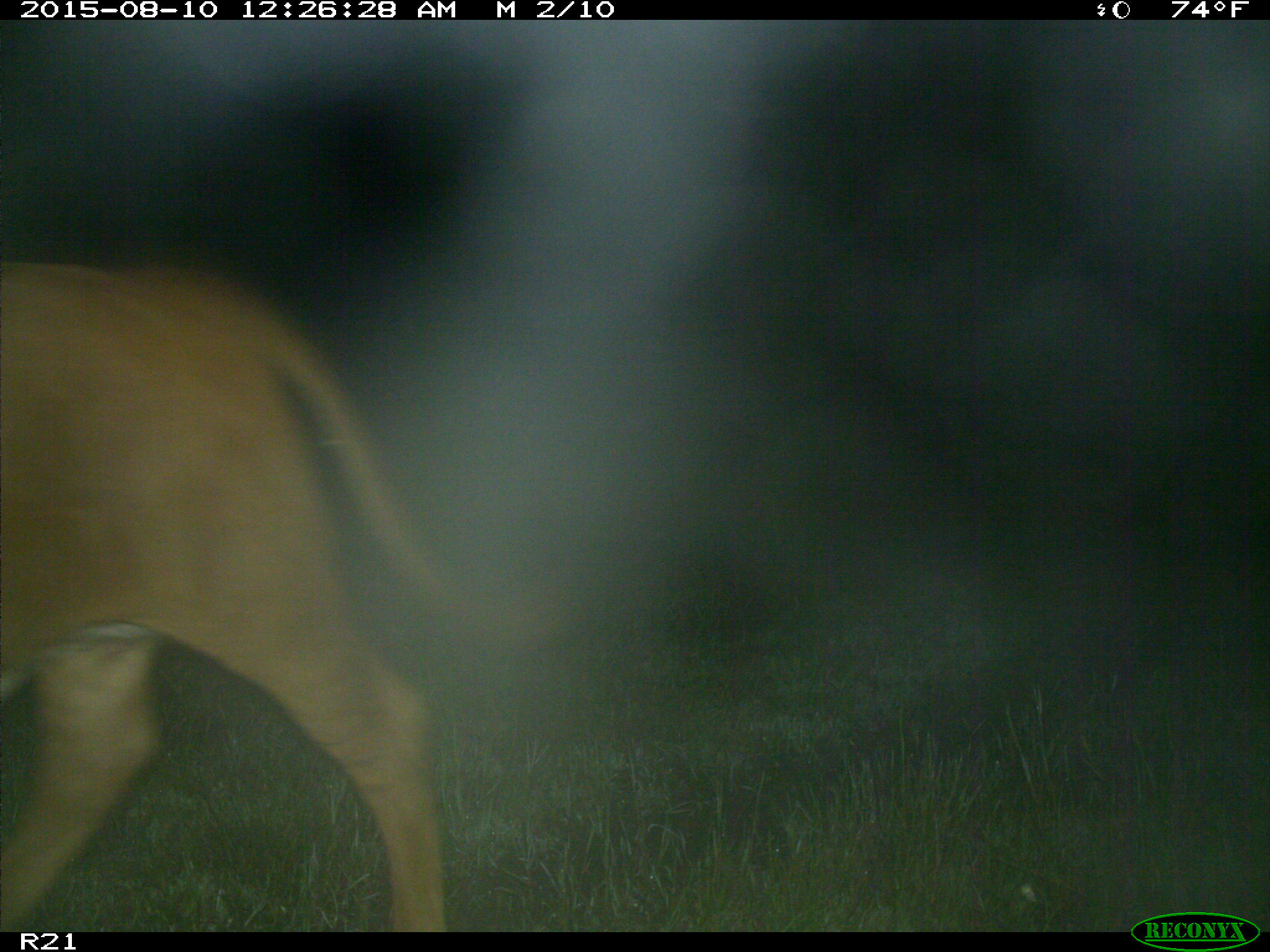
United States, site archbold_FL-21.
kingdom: Animalia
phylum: Chordata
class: Mammalia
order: Artiodactyla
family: Bovidae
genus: Bos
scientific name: Bos taurus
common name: domestic cow